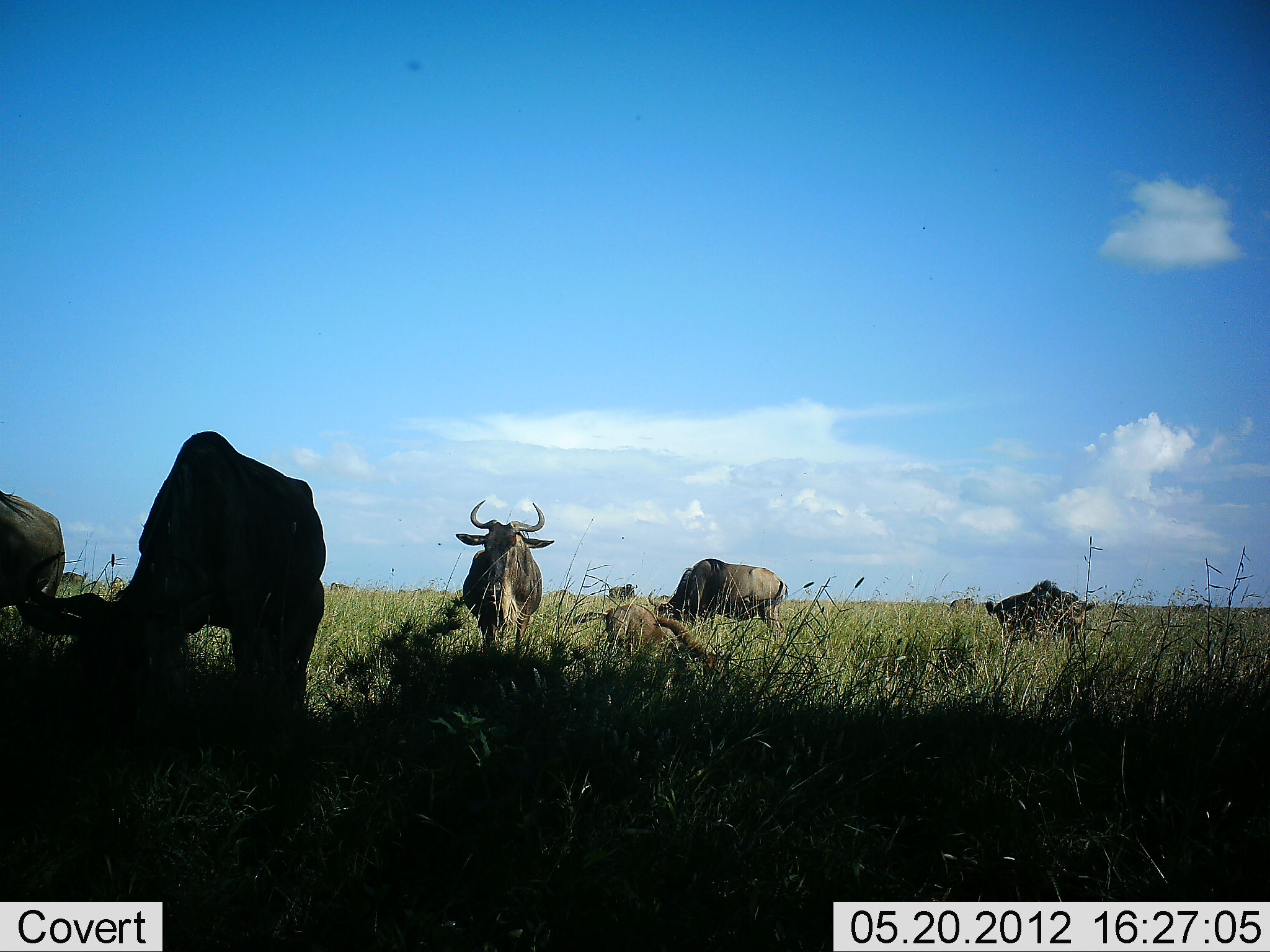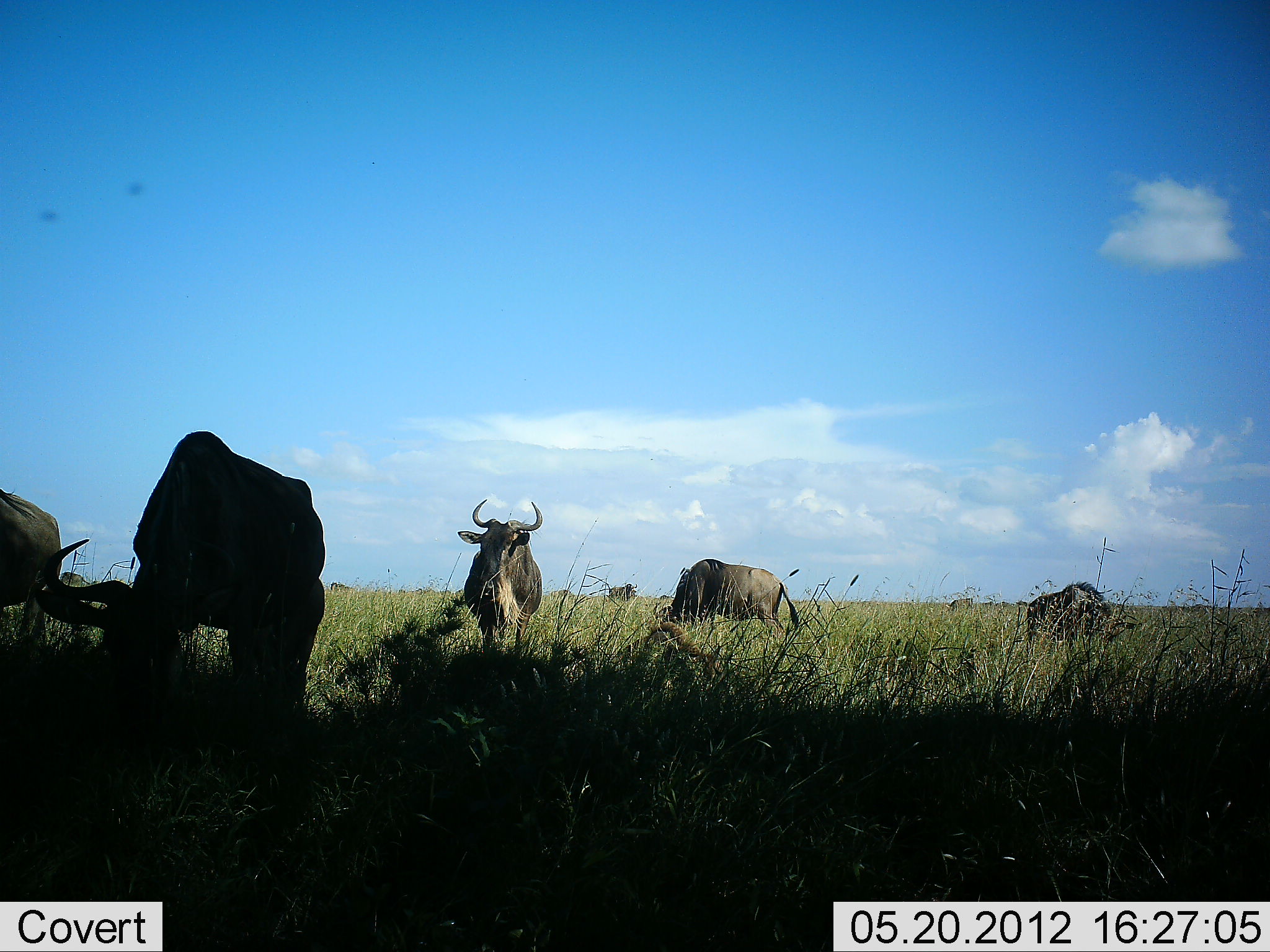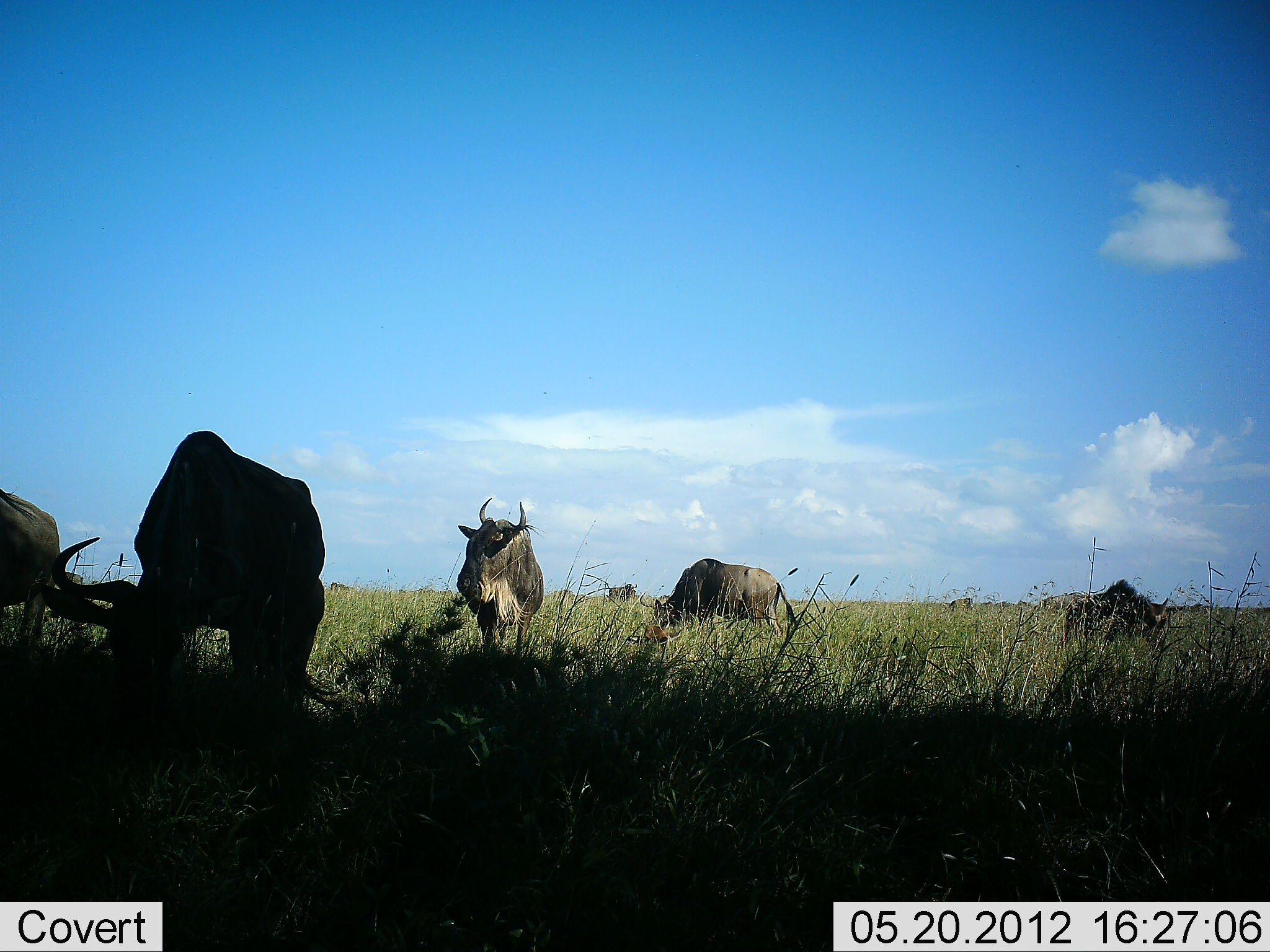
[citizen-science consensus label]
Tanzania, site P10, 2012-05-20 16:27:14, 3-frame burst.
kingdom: Animalia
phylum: Chordata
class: Mammalia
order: Artiodactyla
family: Bovidae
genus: Connochaetes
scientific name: Connochaetes taurinus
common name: blue wildebeest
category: wildebeest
Wildebeest (blue wildebeest) (Connochaetes taurinus), count 7. Behavior (volunteer vote fractions): standing 73%, resting 36%, moving 0%, interacting 0%. Young present (vote fraction): 0%. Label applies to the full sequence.